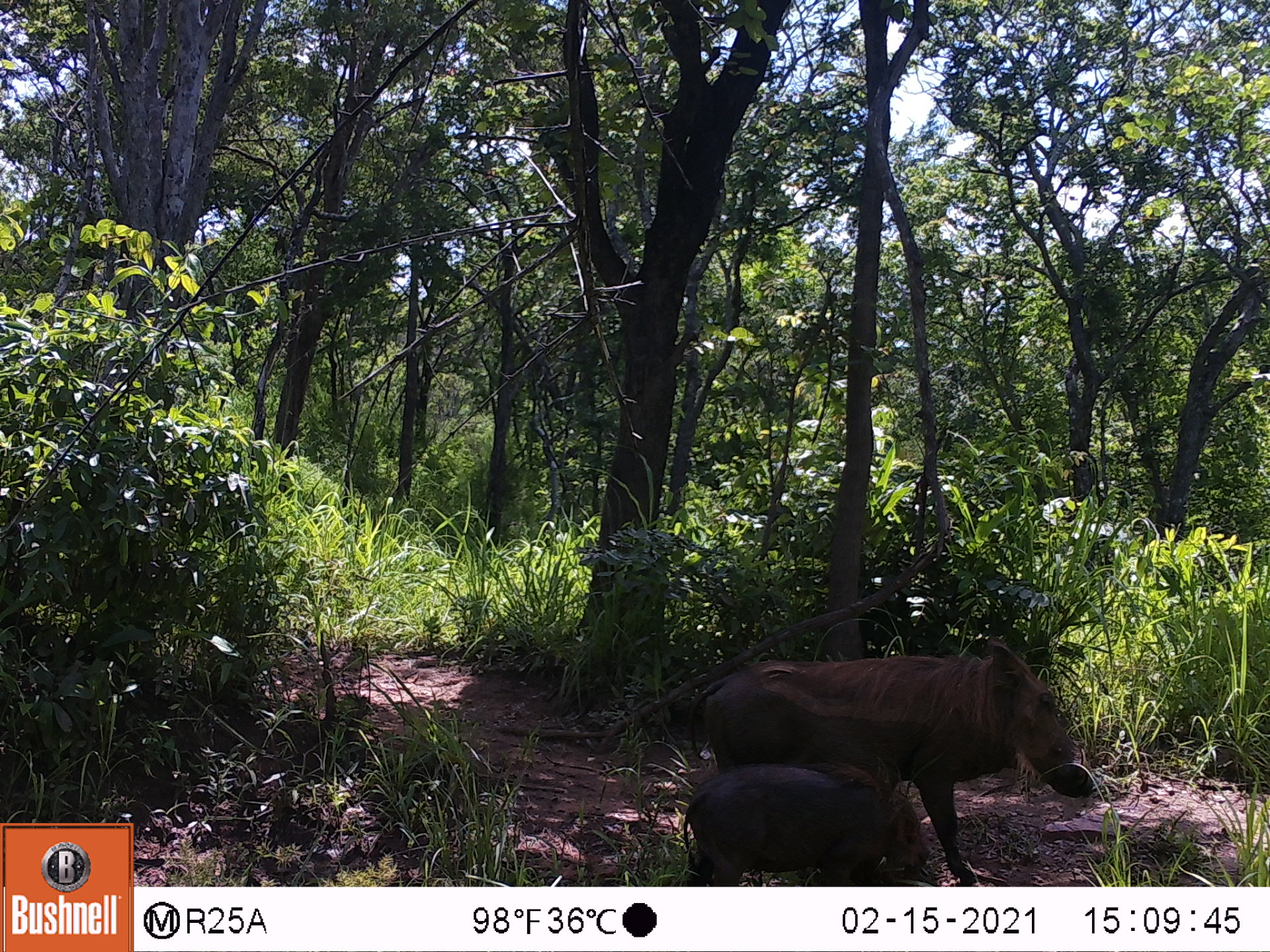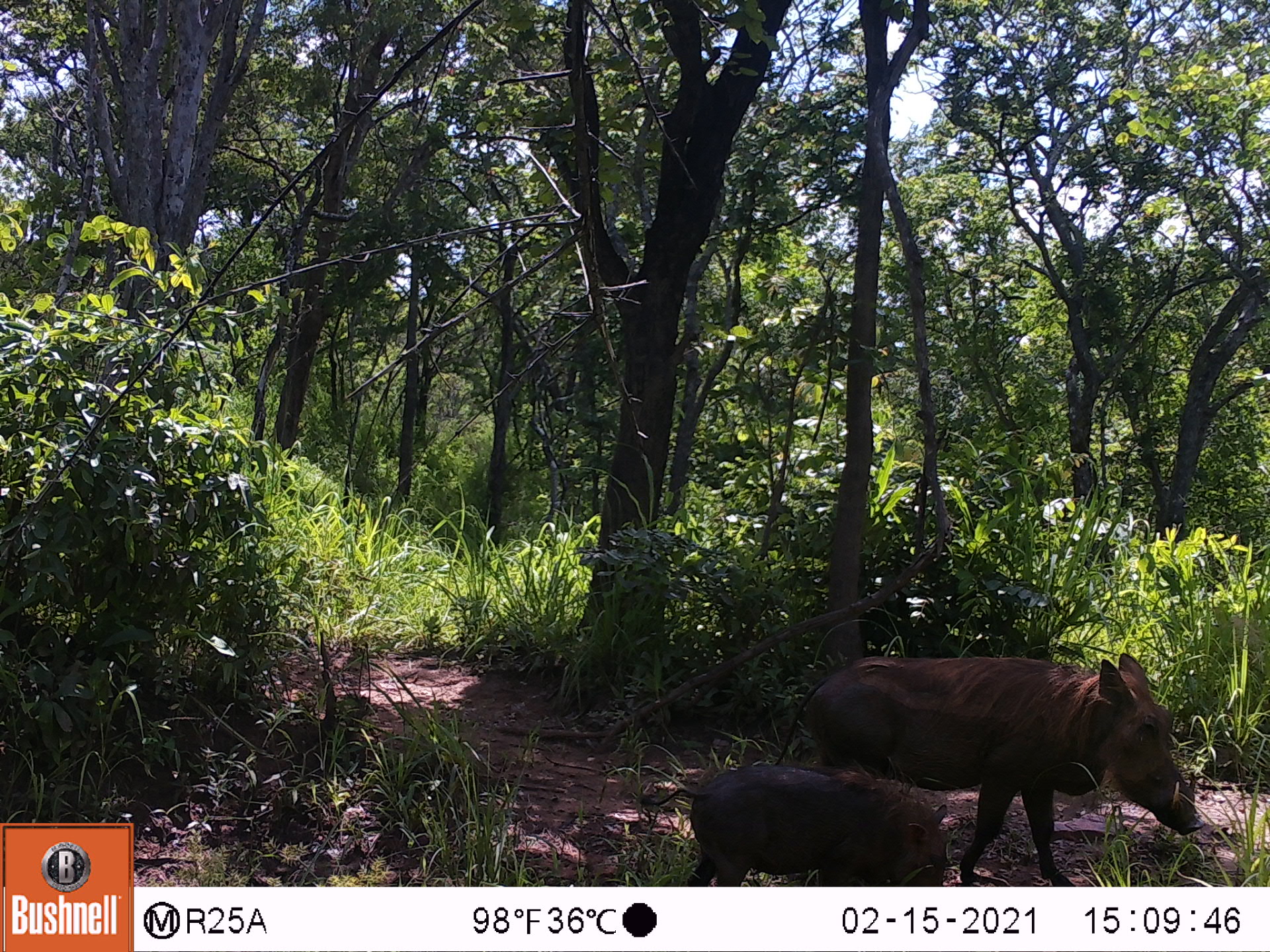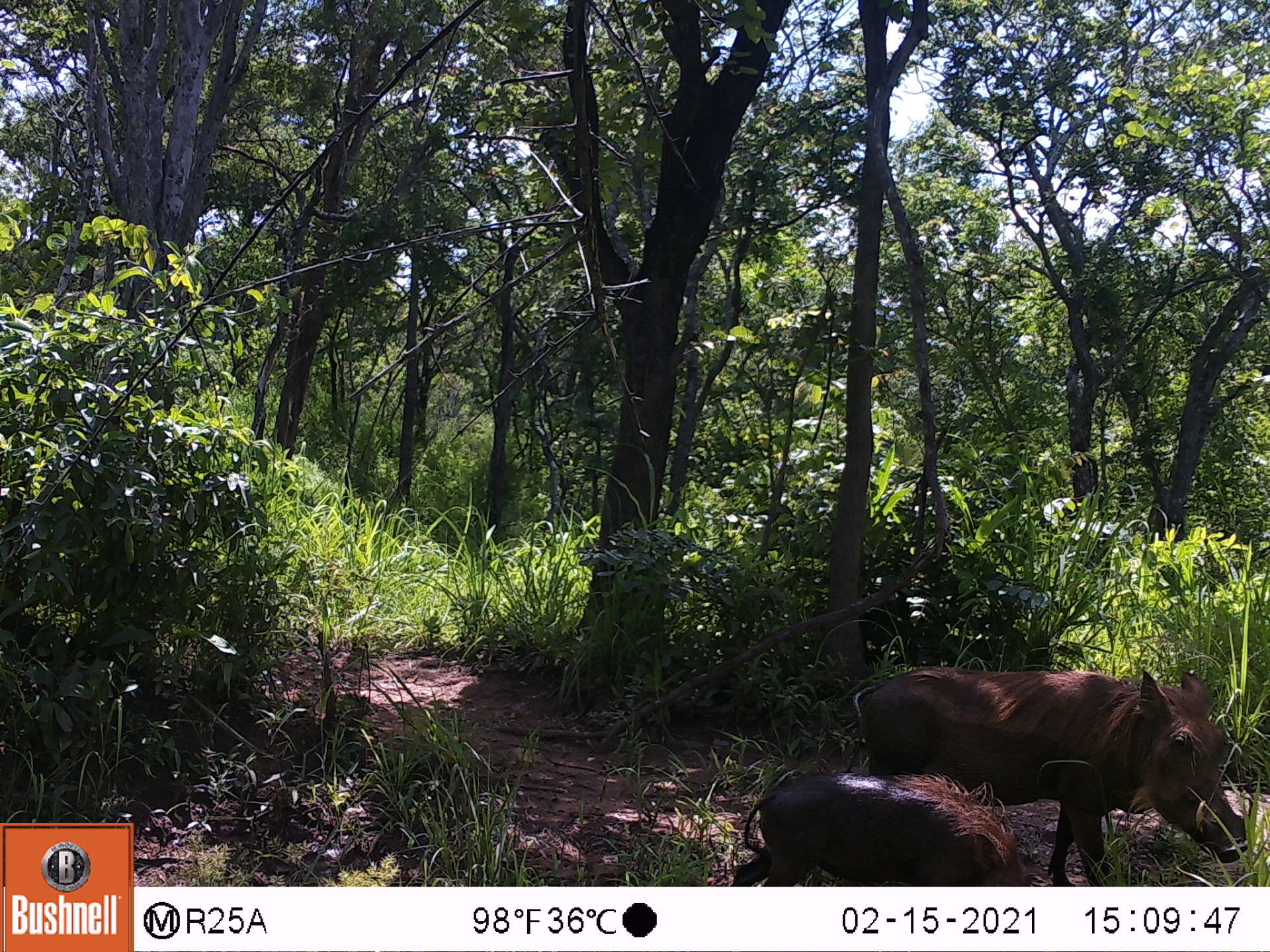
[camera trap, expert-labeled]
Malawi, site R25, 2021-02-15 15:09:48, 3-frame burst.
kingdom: Animalia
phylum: Chordata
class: Mammalia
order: Artiodactyla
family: Suidae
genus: Phacochoerus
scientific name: Phacochoerus africanus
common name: common warthog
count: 2